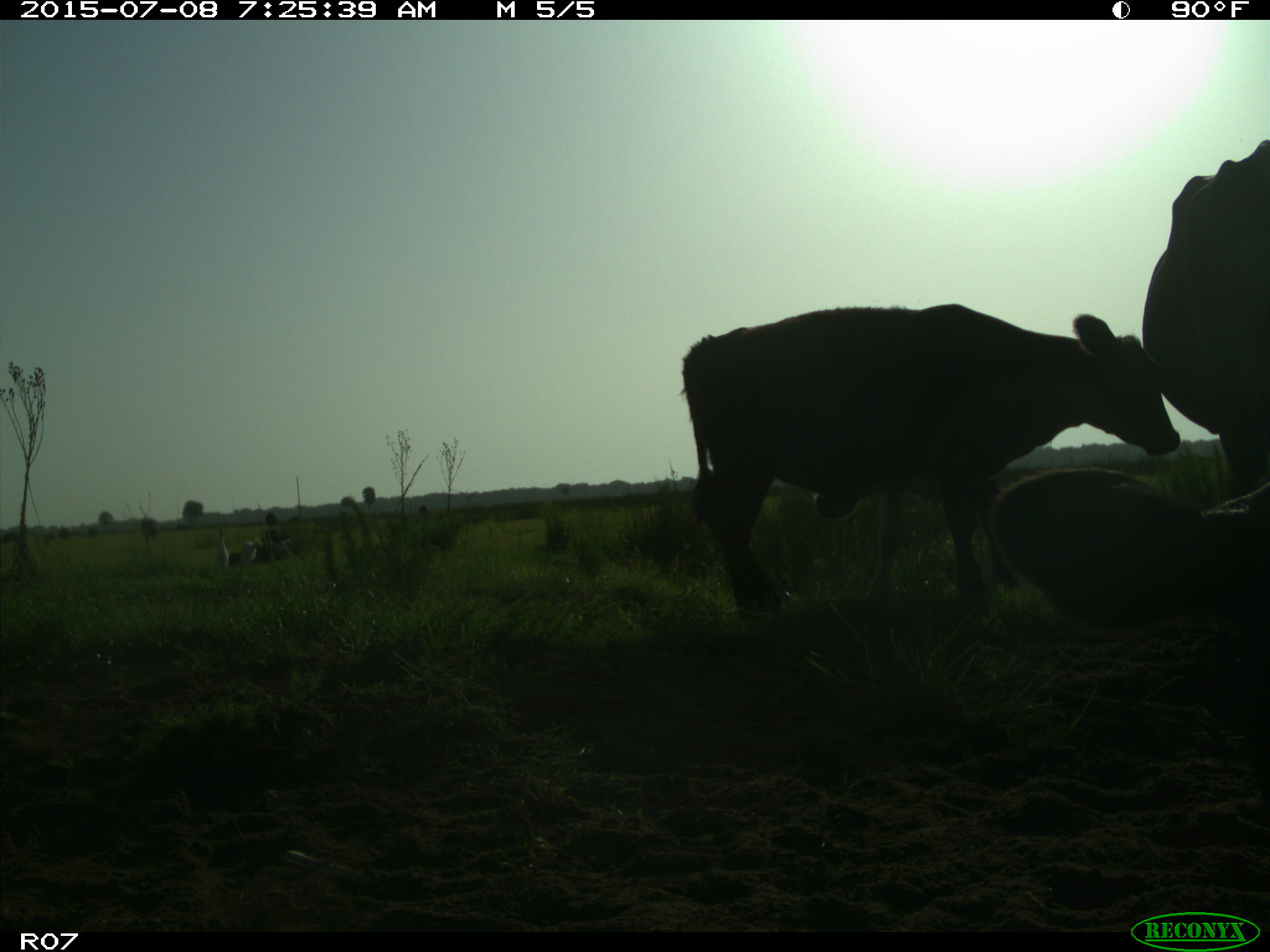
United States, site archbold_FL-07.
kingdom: Animalia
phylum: Chordata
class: Mammalia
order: Artiodactyla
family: Bovidae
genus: Bos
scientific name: Bos taurus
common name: domestic cow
Bos taurus (domestic cow).